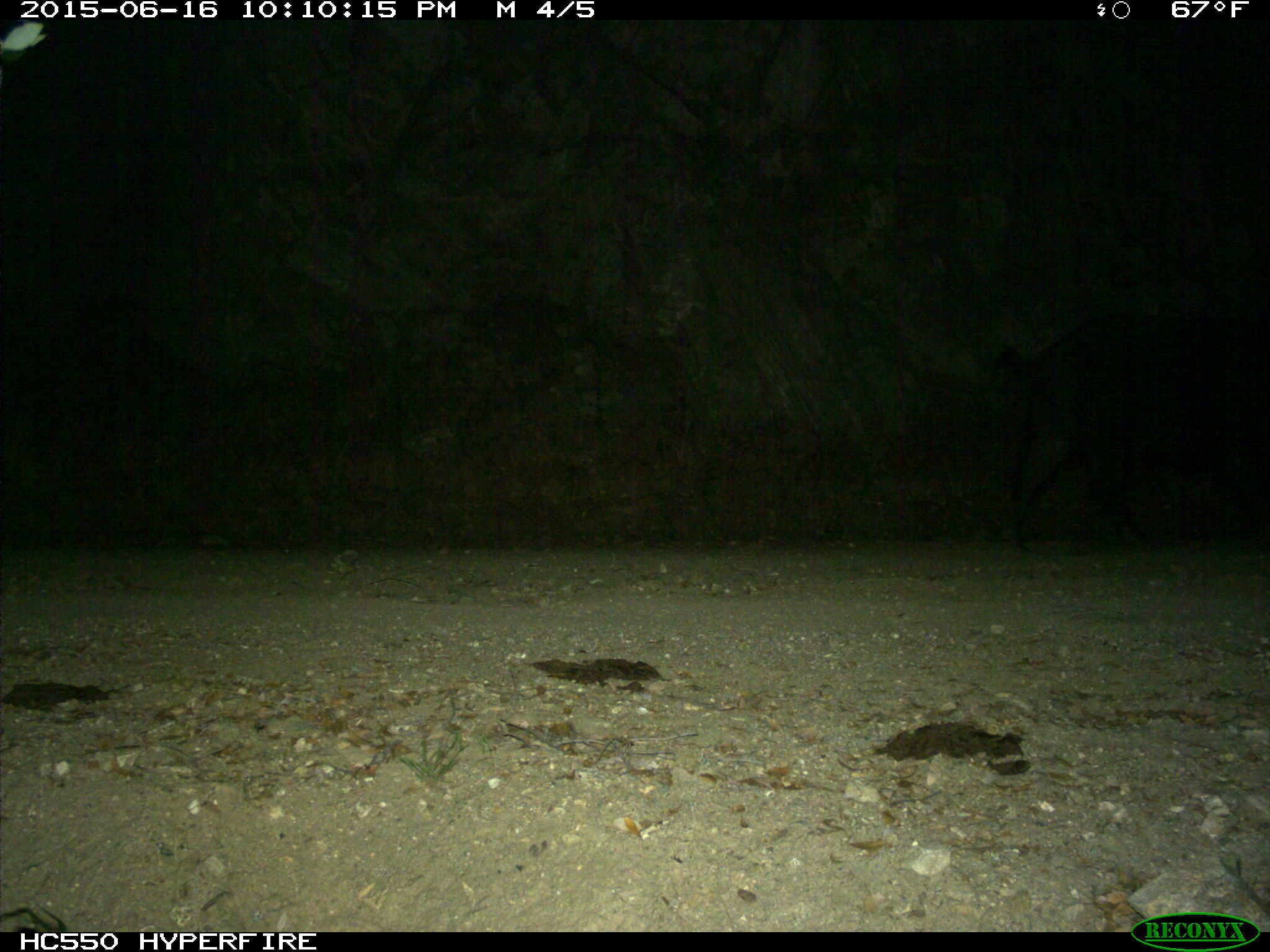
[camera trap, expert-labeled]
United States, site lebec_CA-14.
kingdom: Animalia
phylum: Chordata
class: Mammalia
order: Artiodactyla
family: Suidae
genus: Sus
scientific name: Sus scrofa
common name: wild boar